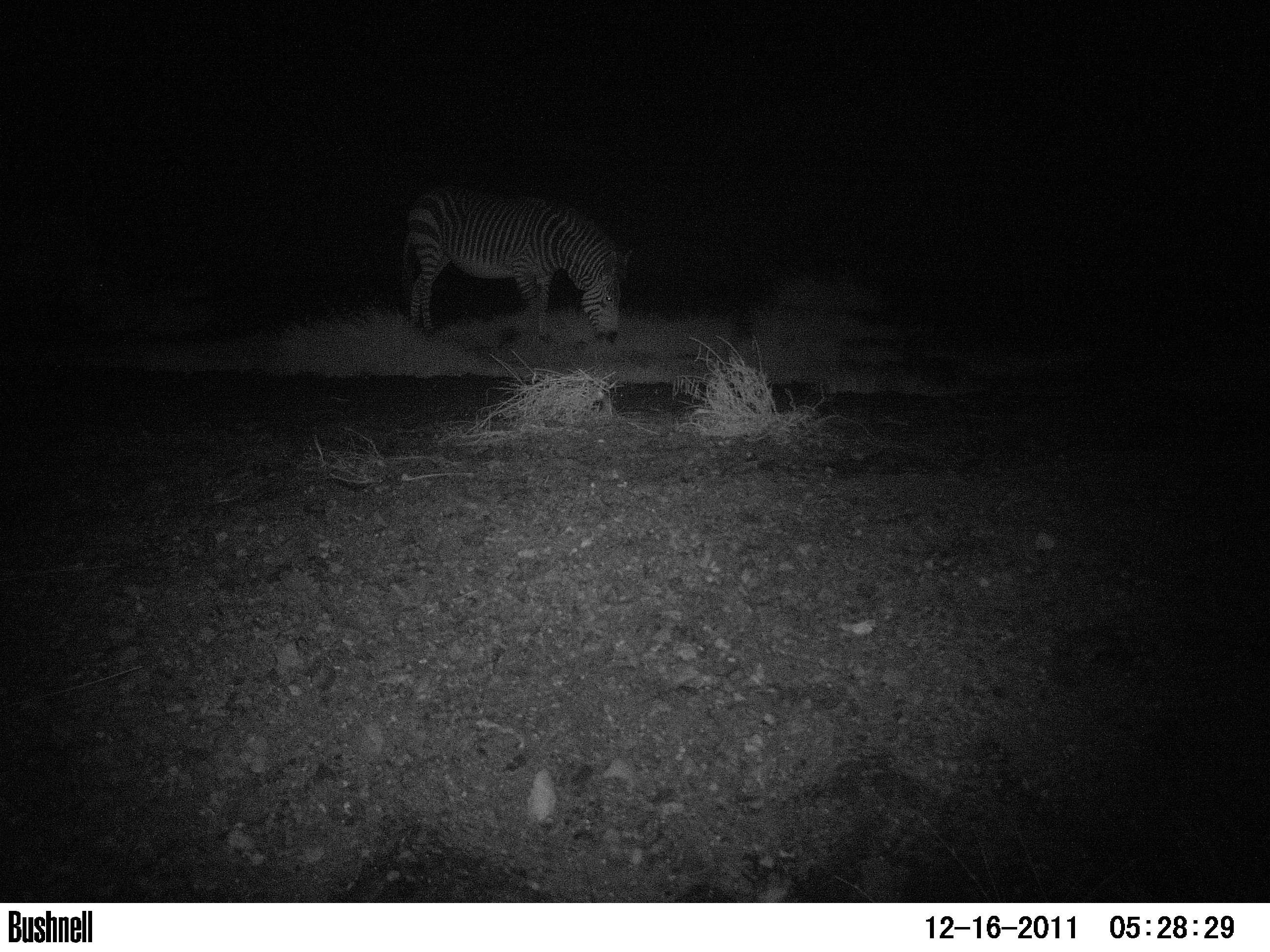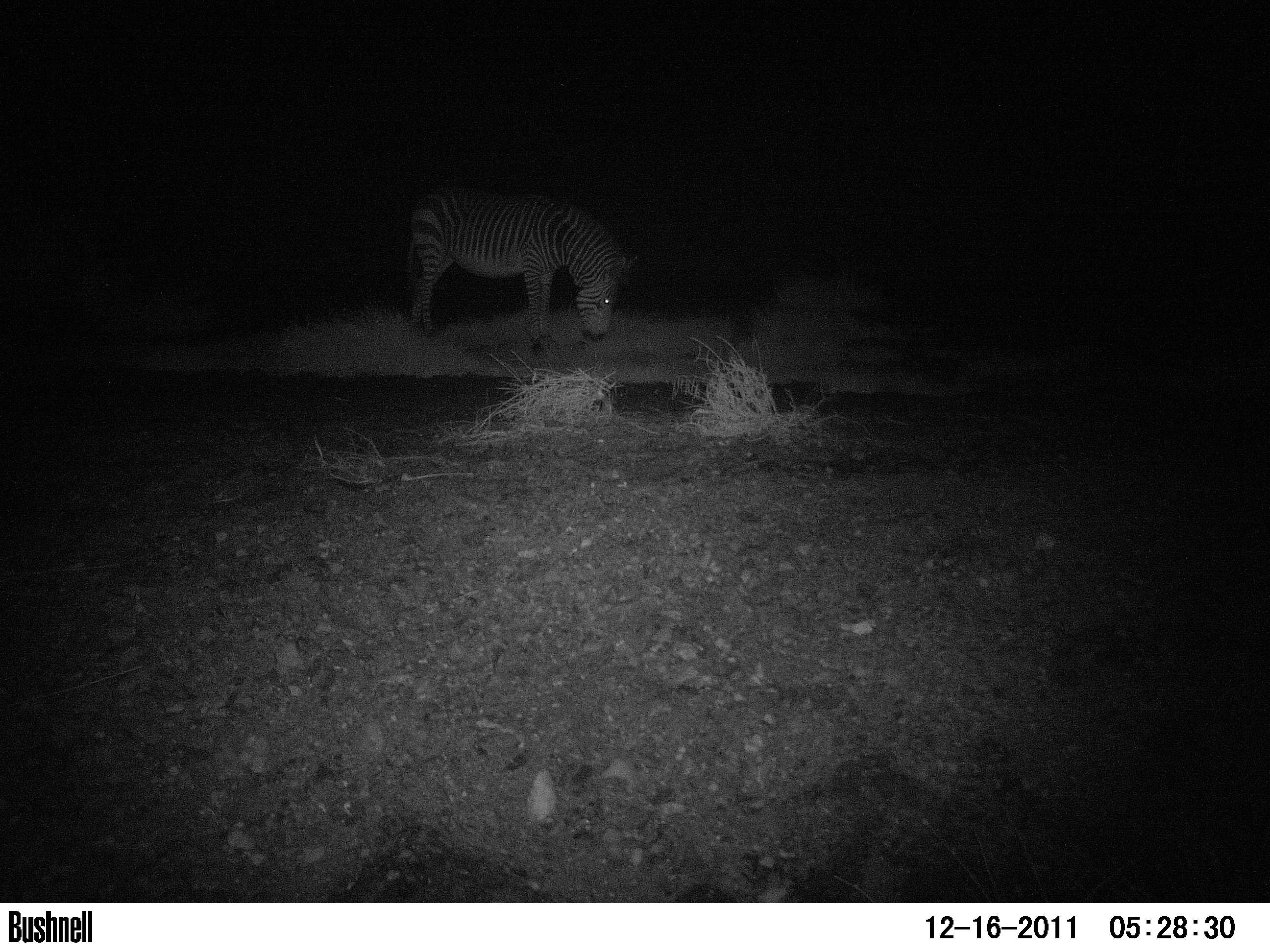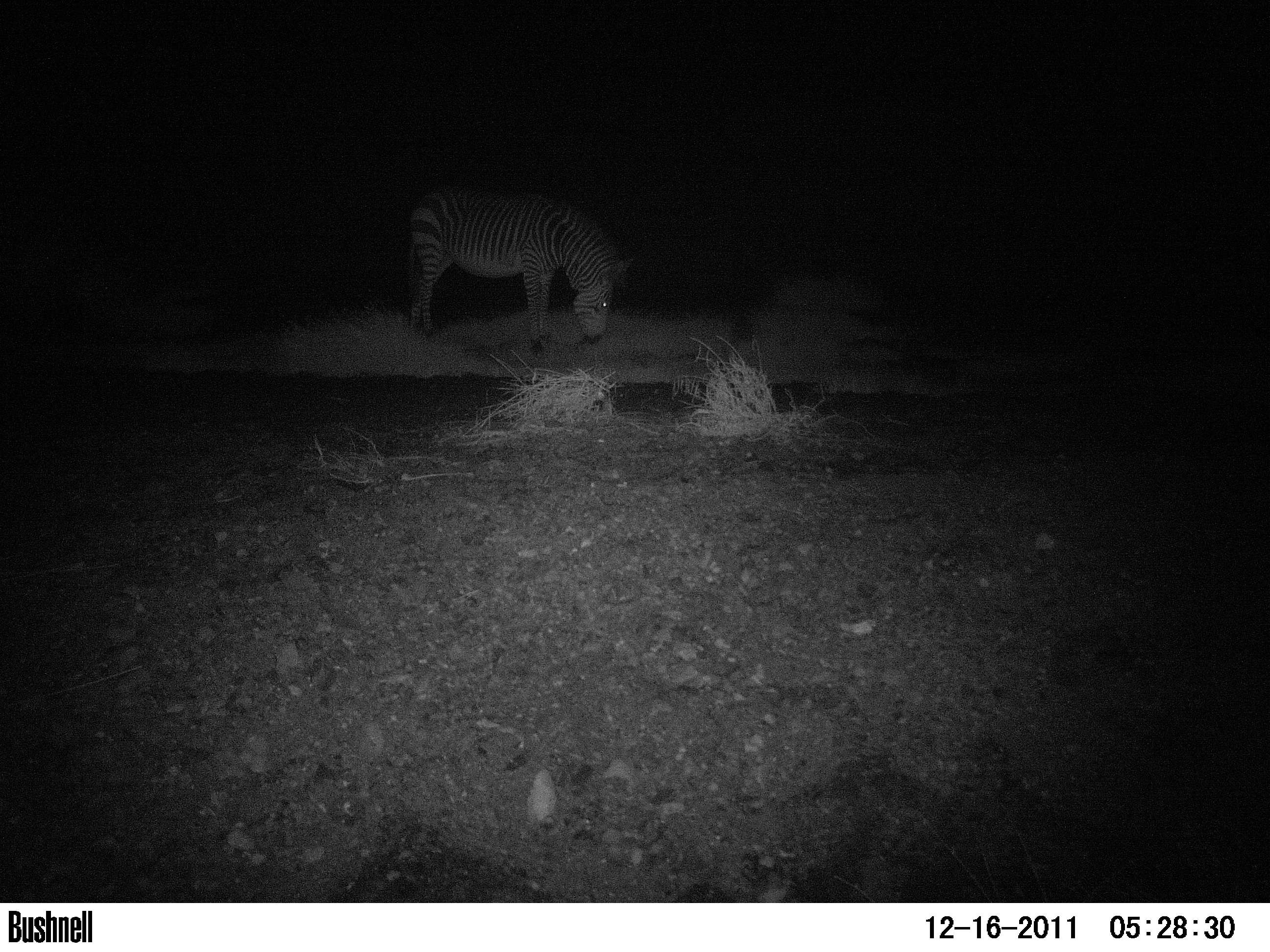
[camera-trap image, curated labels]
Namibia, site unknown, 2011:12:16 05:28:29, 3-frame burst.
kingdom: Animalia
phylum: Chordata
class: Mammalia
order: Perissodactyla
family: Equidae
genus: Equus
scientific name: Equus zebra hartmannae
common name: hartmann's mountain zebra